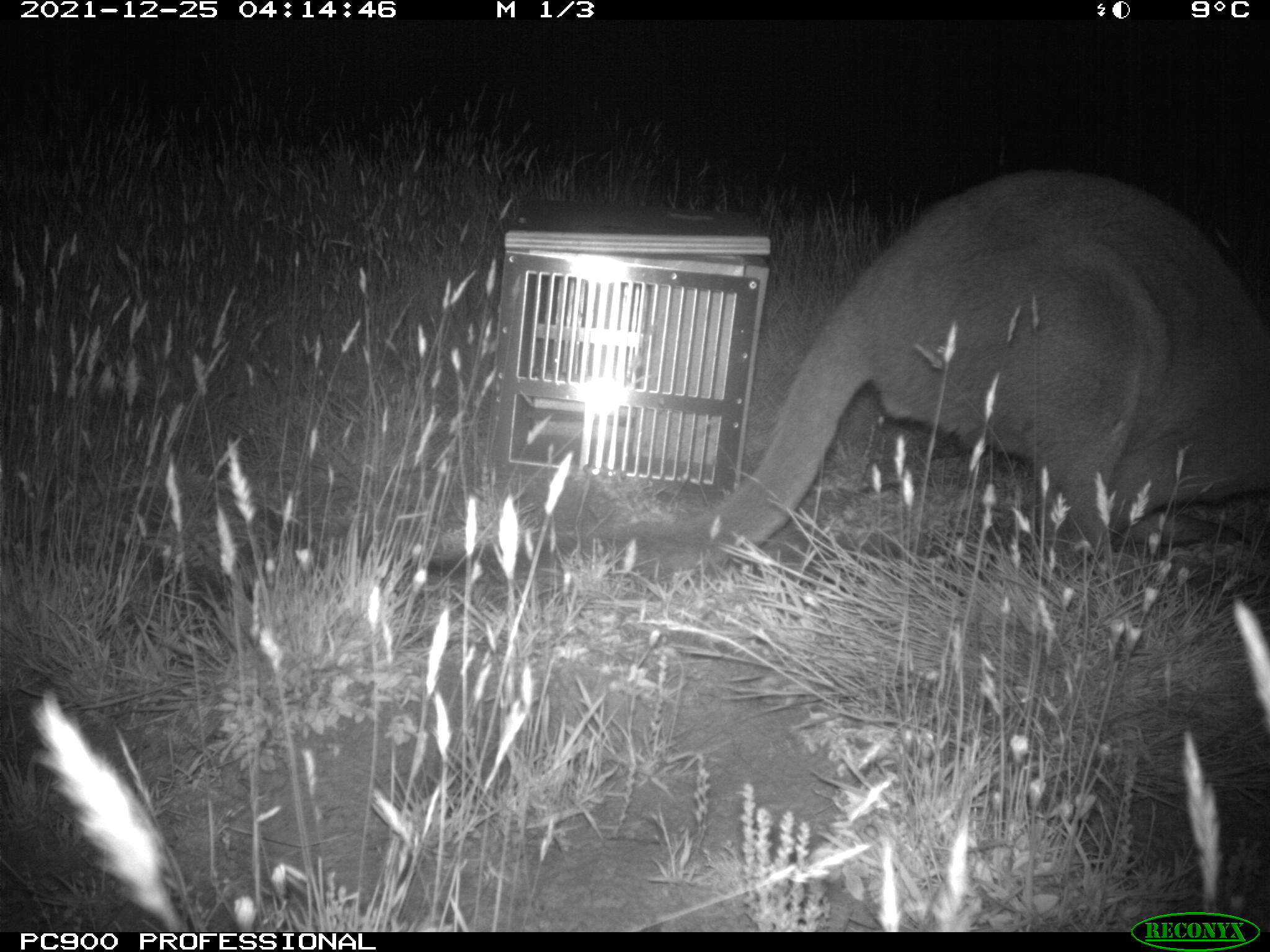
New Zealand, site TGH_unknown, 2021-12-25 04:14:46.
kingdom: Animalia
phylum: Chordata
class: Mammalia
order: Diprotodontia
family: Macropodidae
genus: Notamacropus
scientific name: Notamacropus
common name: wallaby